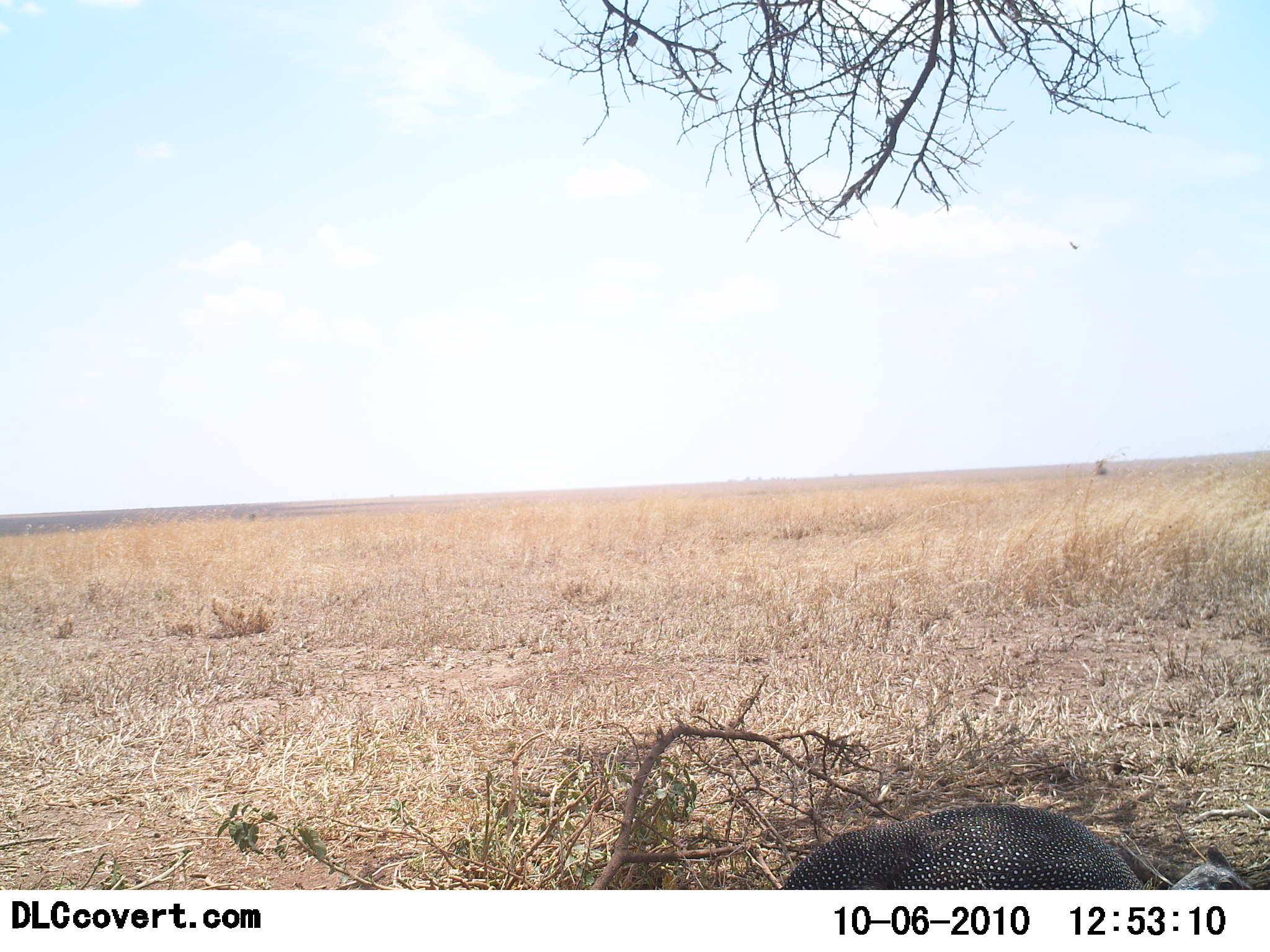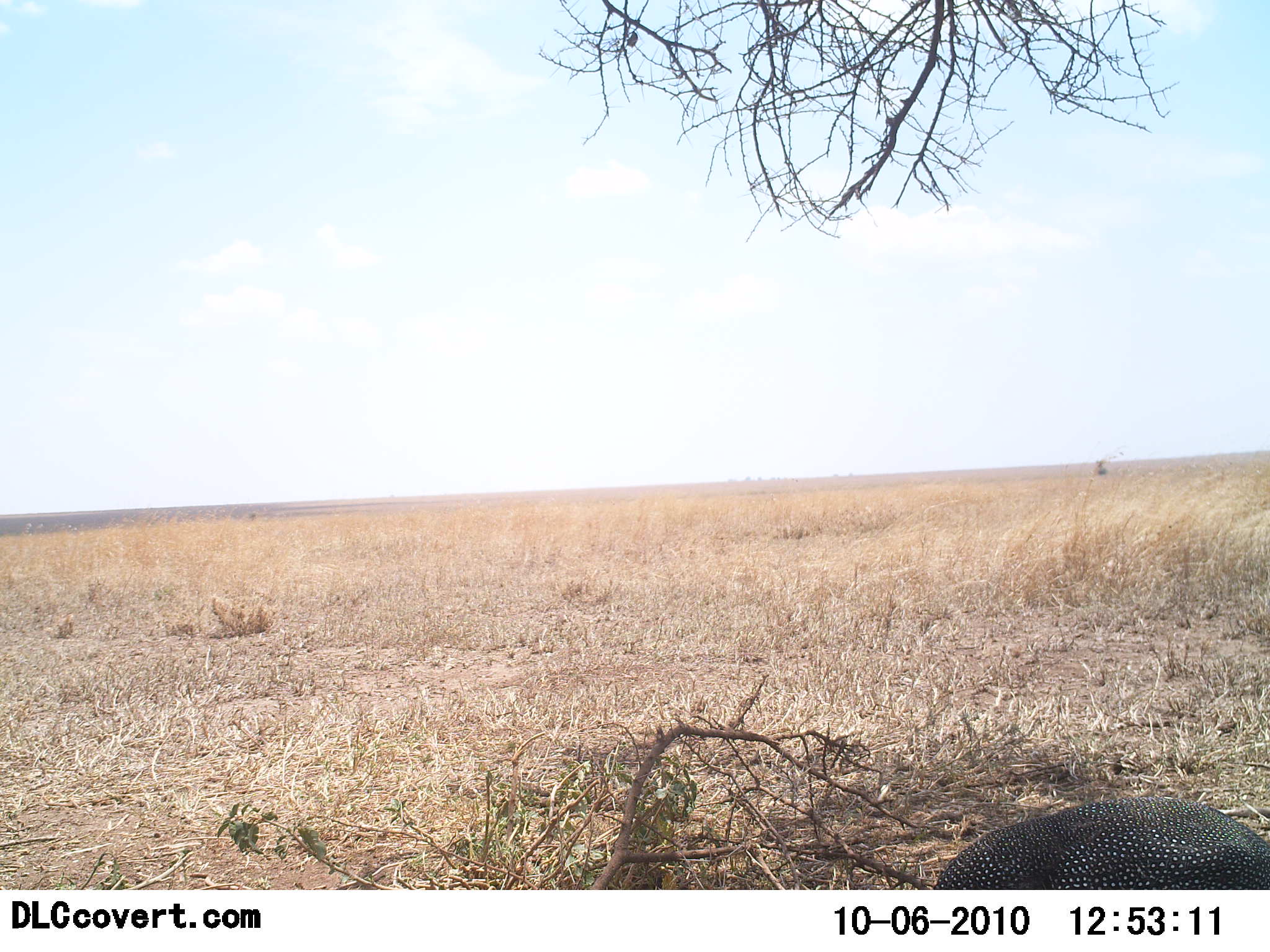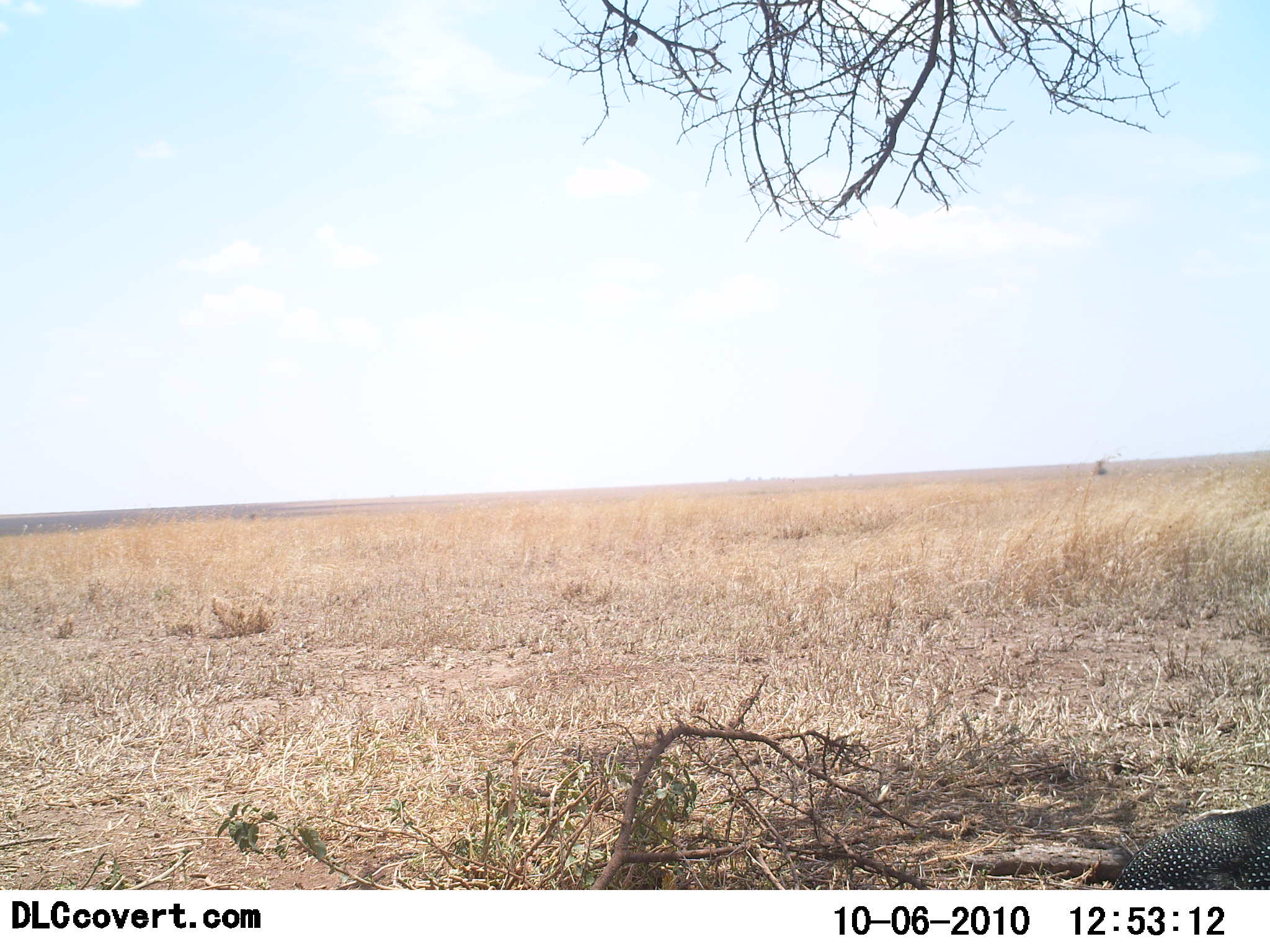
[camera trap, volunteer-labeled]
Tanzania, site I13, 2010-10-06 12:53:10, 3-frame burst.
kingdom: Animalia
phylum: Chordata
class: Aves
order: Galliformes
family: Numididae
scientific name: Numididae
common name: guinea fowl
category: guineafowl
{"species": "guineafowl (guinea fowl) (Numididae)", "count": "1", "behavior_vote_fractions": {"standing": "19%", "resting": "0%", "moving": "75%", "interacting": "0%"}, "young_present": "0%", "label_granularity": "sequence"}